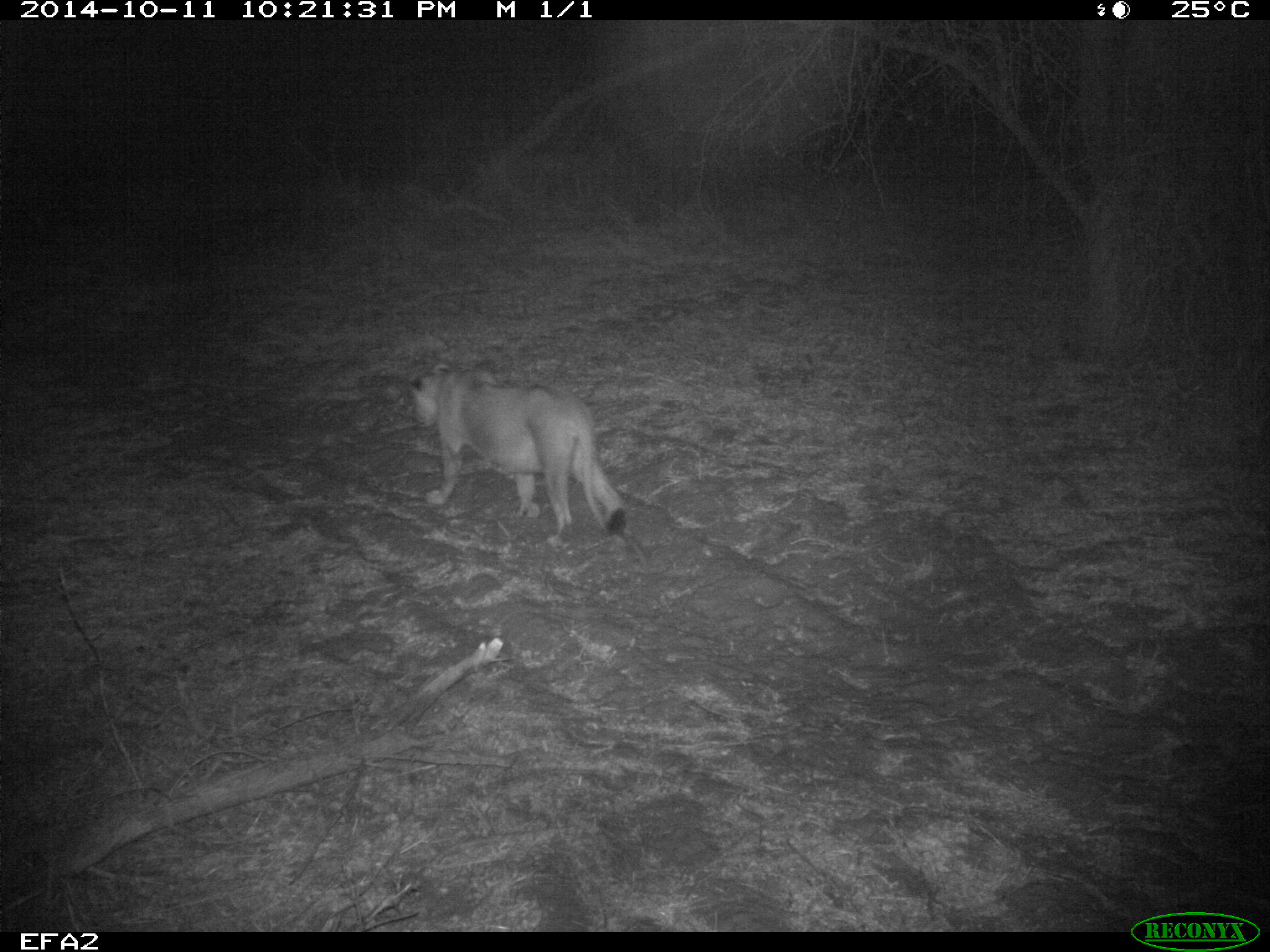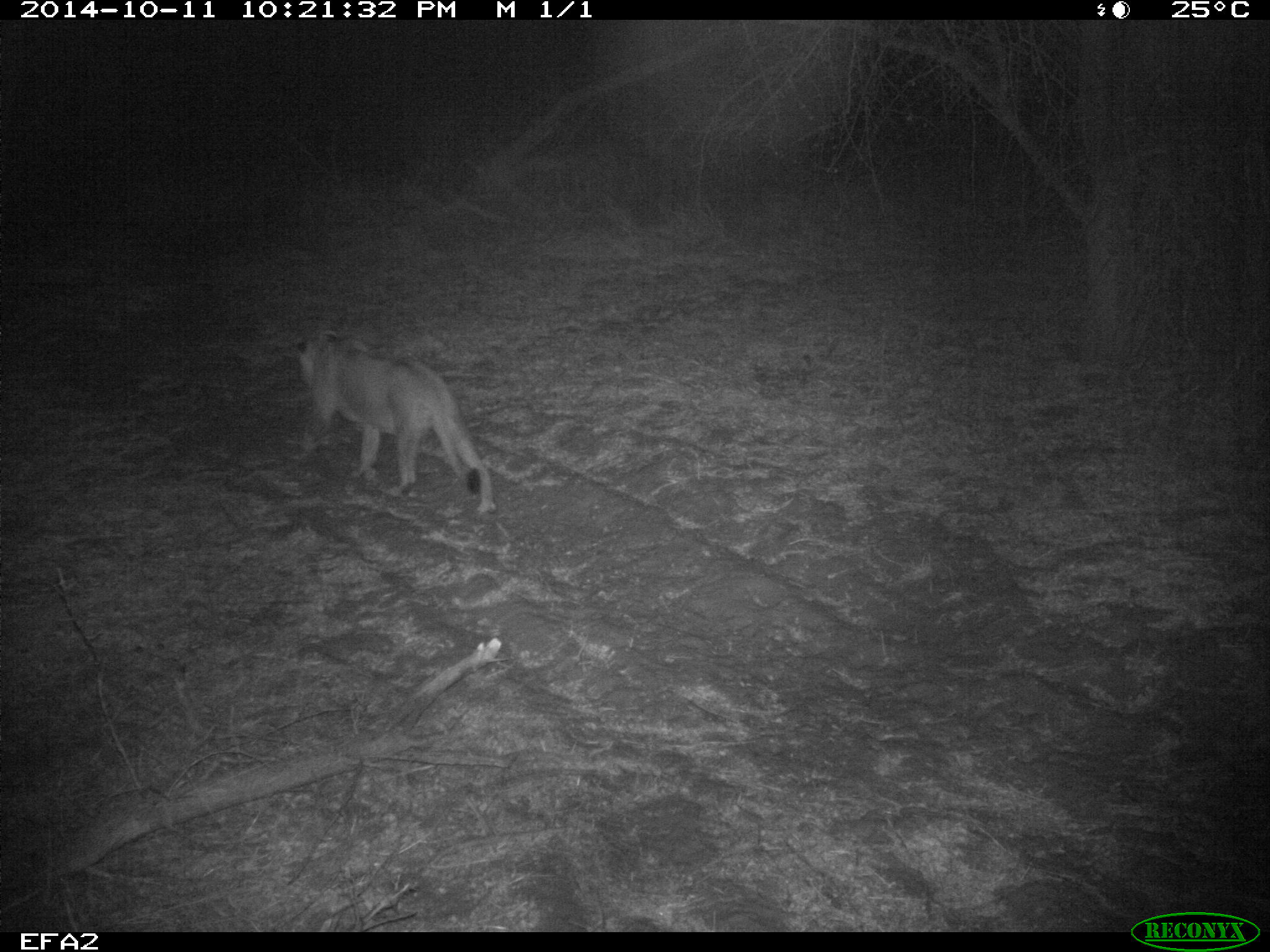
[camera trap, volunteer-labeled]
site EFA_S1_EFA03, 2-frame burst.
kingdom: Animalia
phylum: Chordata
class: Mammalia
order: Carnivora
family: Felidae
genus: Panthera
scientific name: Panthera leo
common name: lion female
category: lionfemale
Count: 1.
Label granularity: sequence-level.